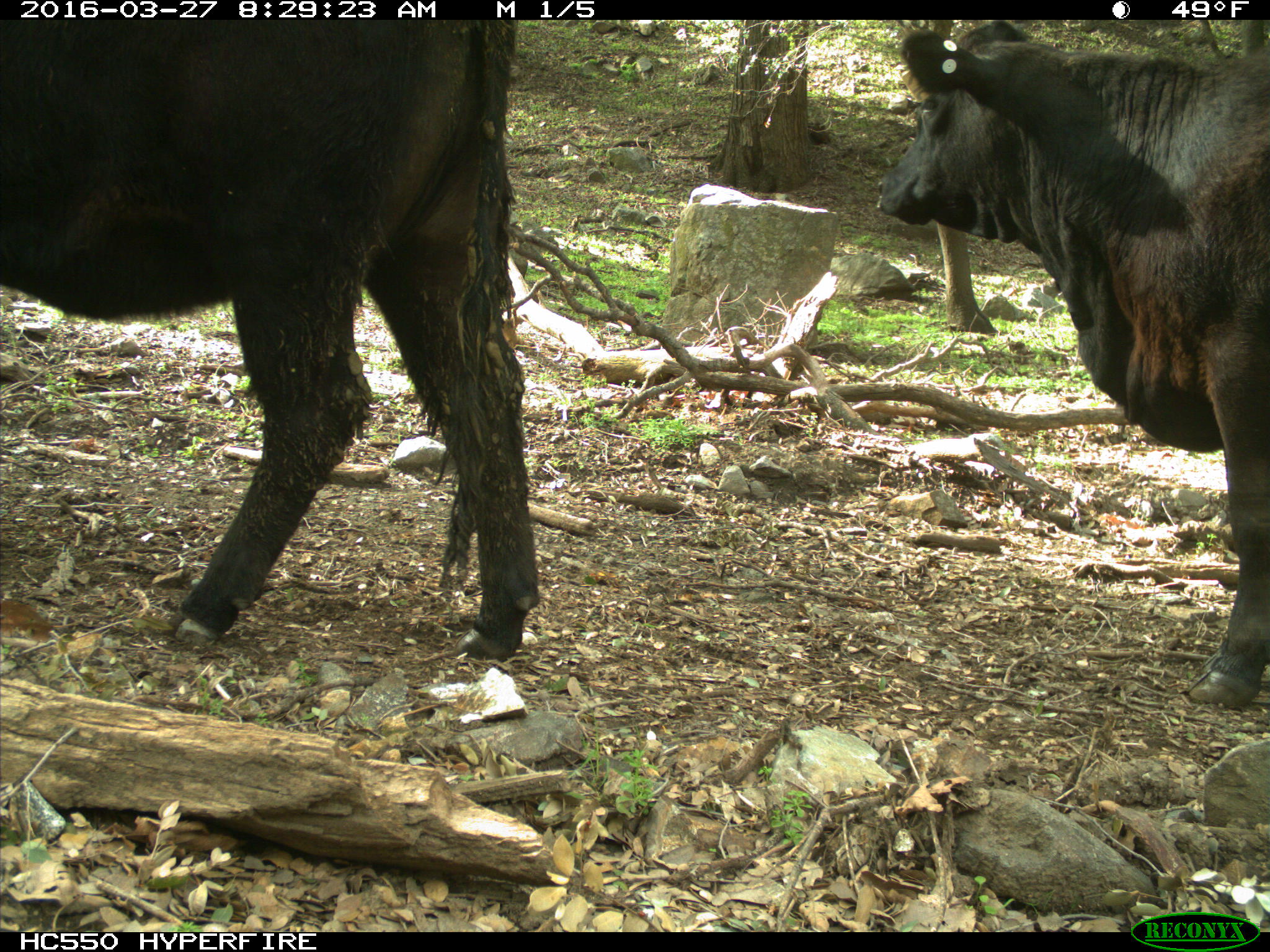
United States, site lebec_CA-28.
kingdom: Animalia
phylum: Chordata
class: Mammalia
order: Artiodactyla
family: Bovidae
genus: Bos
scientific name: Bos taurus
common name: domestic cow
Bos taurus (domestic cow).